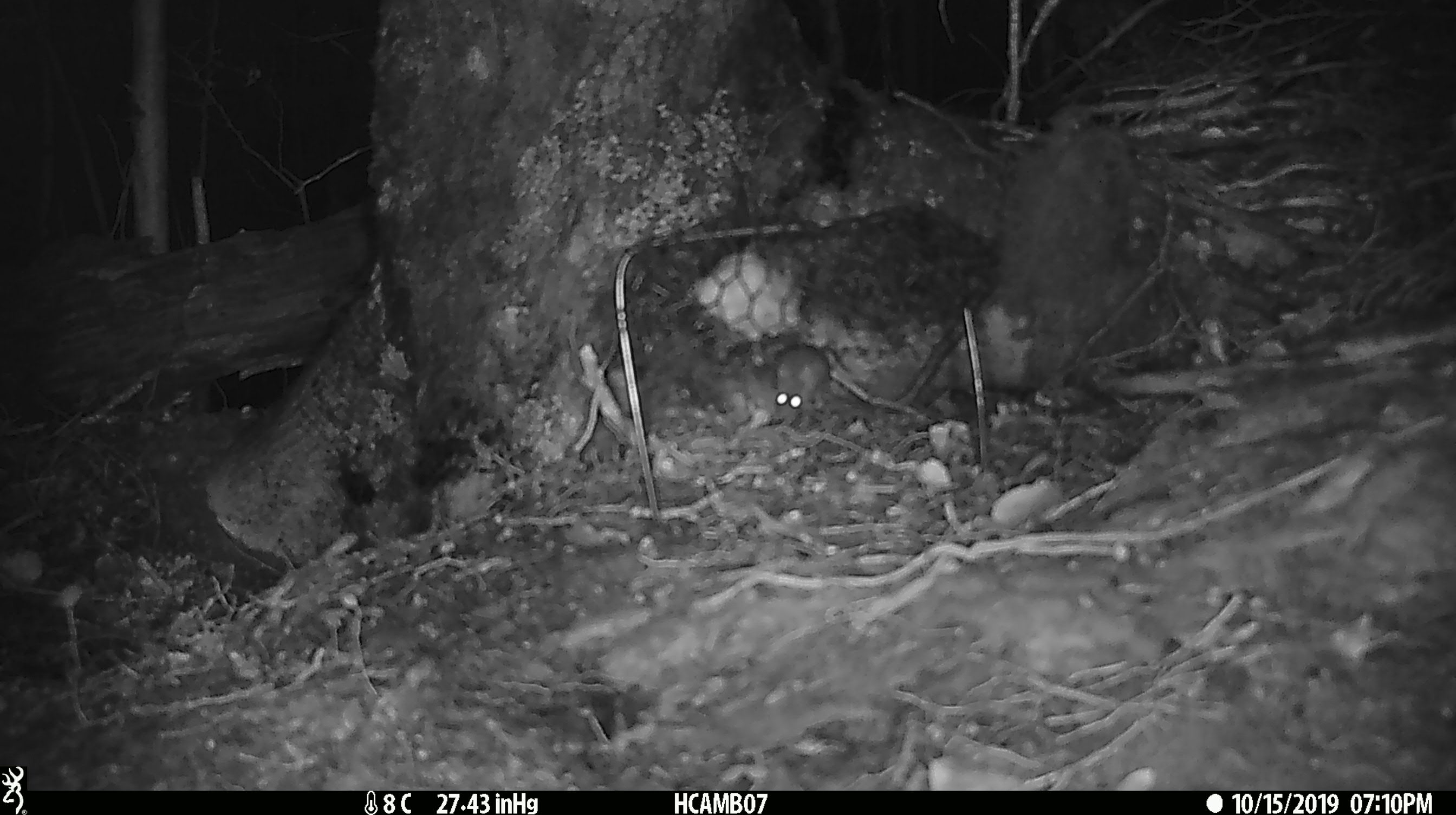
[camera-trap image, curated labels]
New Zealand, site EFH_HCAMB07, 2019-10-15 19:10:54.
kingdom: Animalia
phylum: Chordata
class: Mammalia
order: Rodentia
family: Muridae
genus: Mus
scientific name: Mus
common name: mouse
Mouse (Mus).